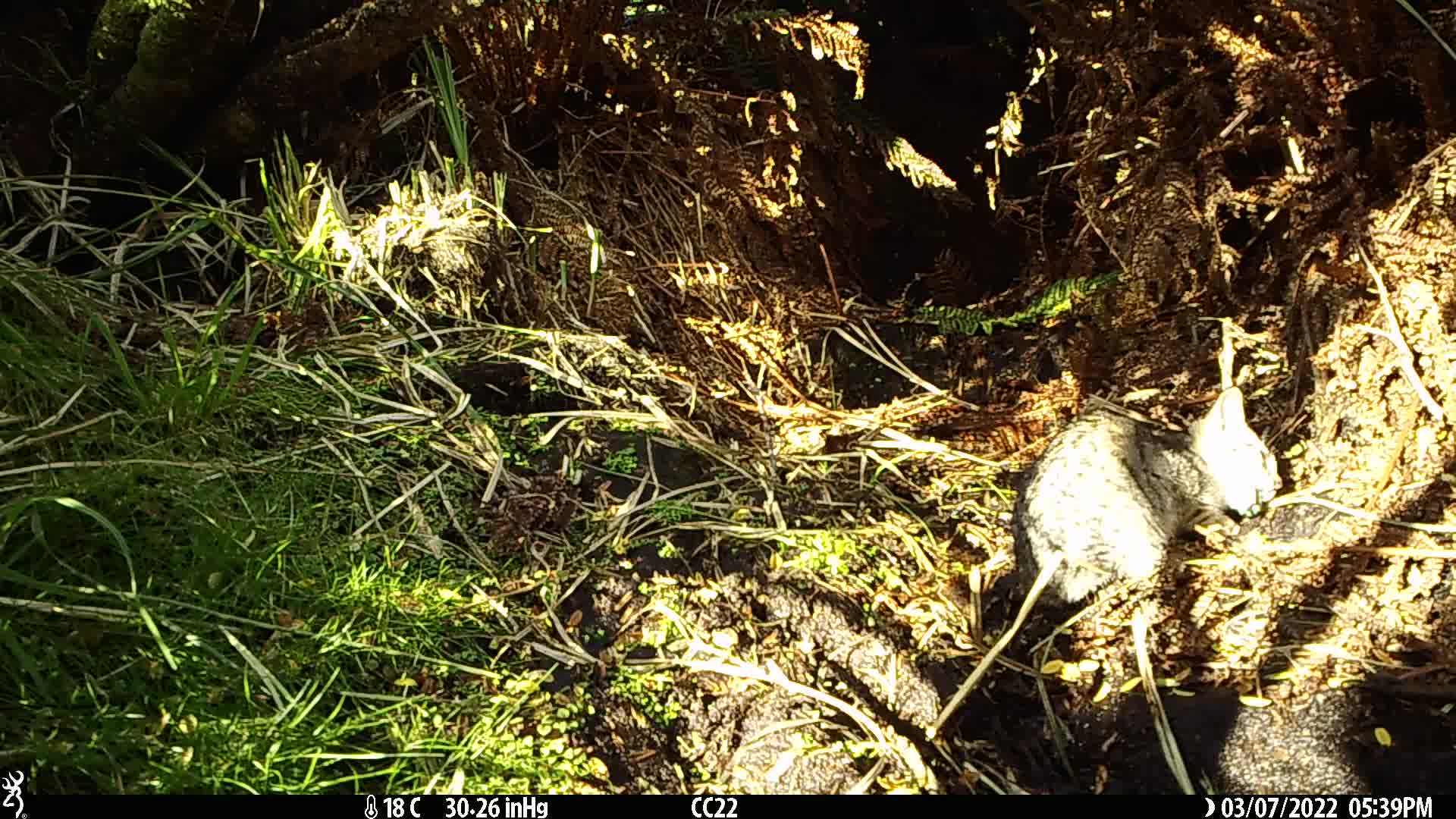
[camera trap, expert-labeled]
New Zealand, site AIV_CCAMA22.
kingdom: Animalia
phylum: Chordata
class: Mammalia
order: Carnivora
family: Felidae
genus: Felis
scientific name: Felis catus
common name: domestic cat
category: cat